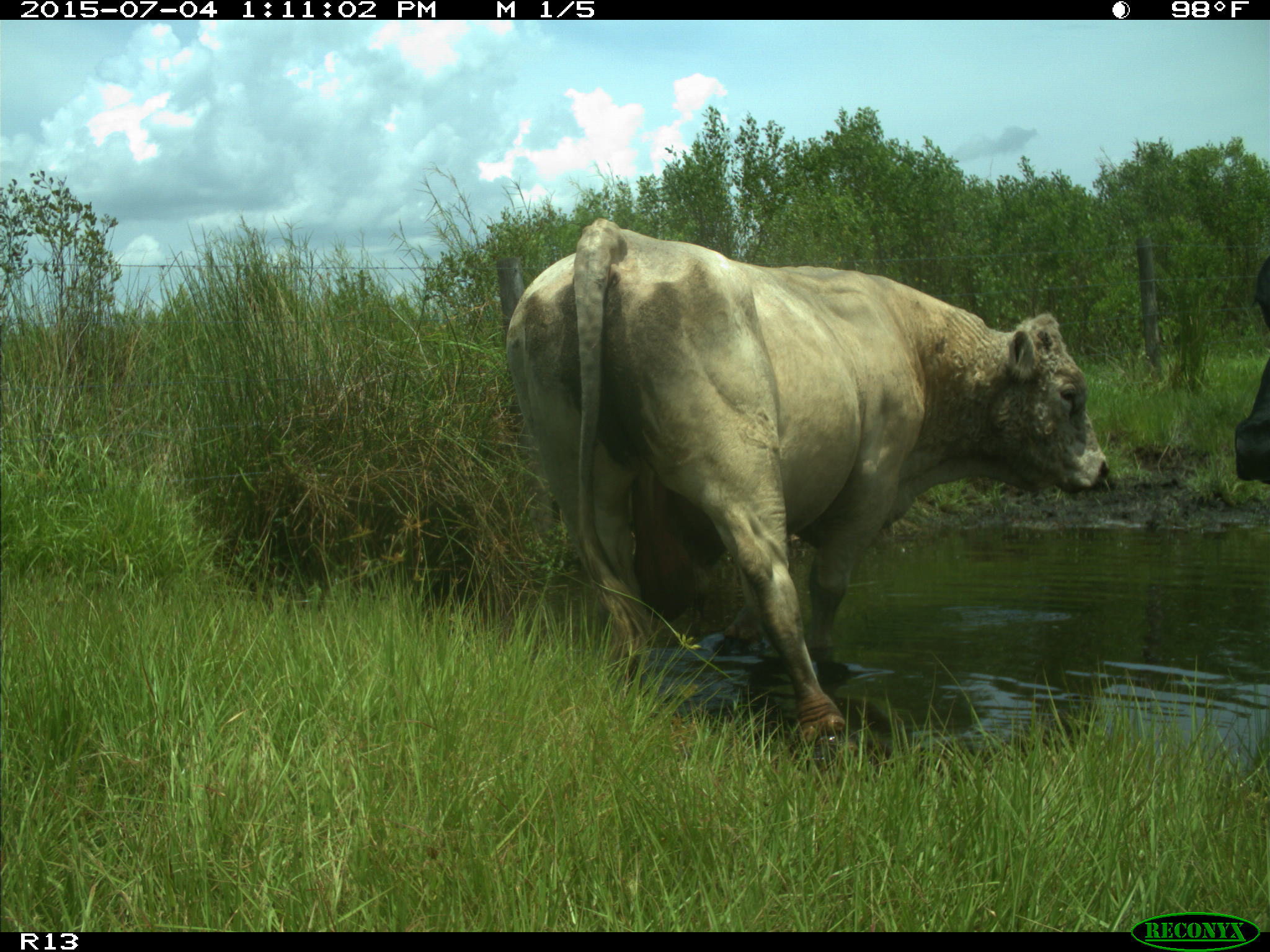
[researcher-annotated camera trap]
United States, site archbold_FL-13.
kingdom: Animalia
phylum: Chordata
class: Mammalia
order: Artiodactyla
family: Bovidae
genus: Bos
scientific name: Bos taurus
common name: domestic cow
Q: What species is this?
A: Bos taurus (domestic cow).